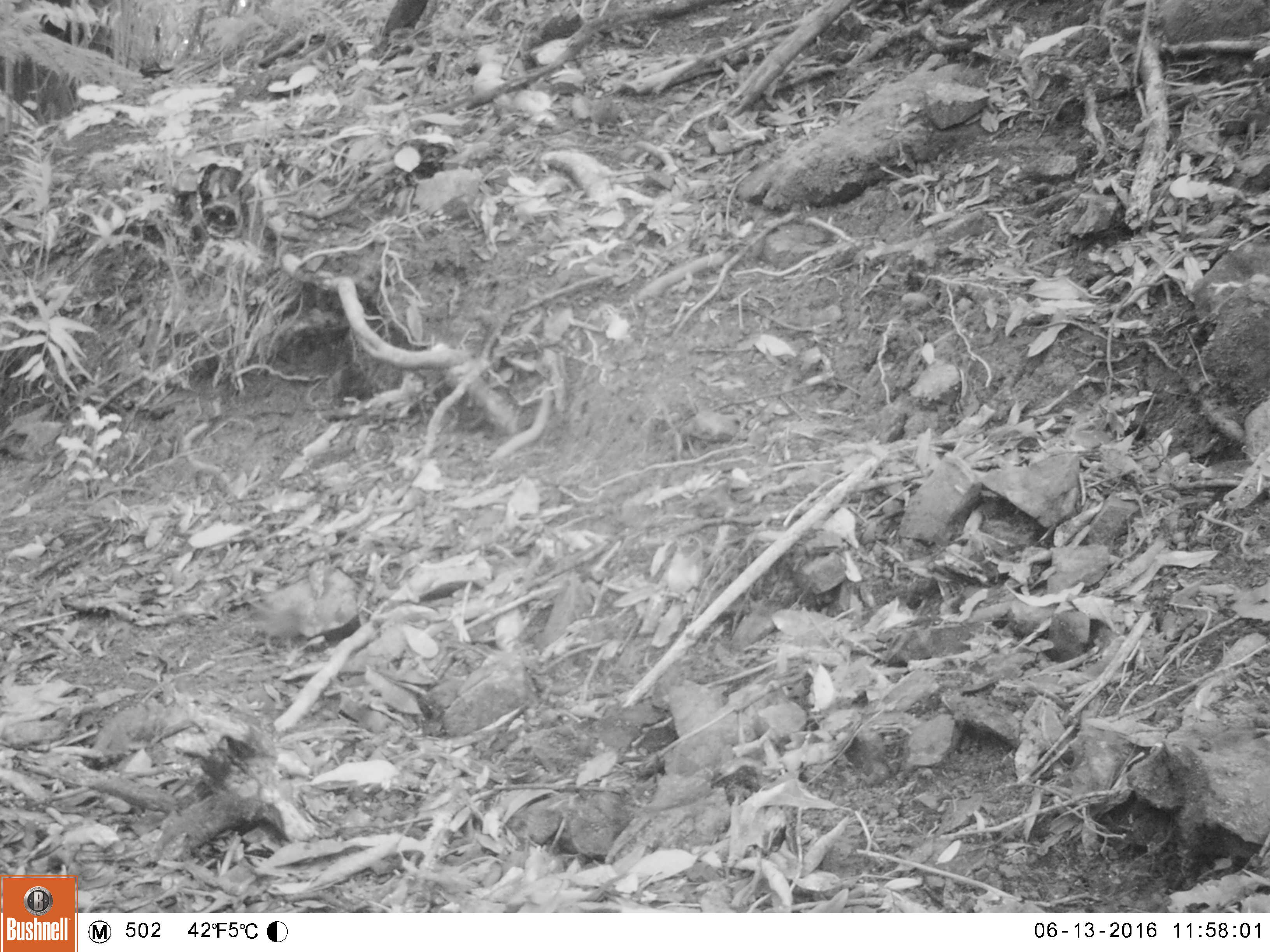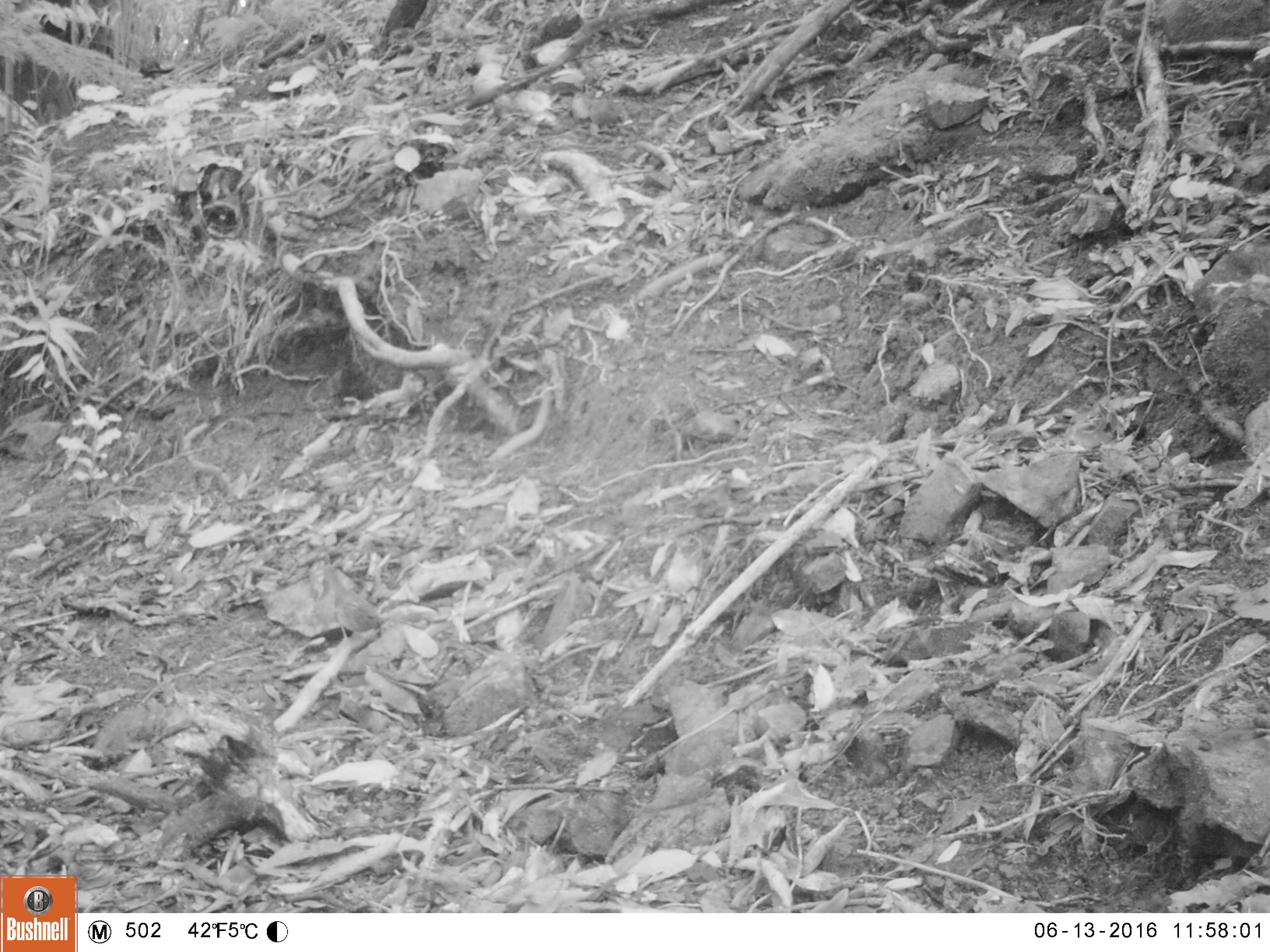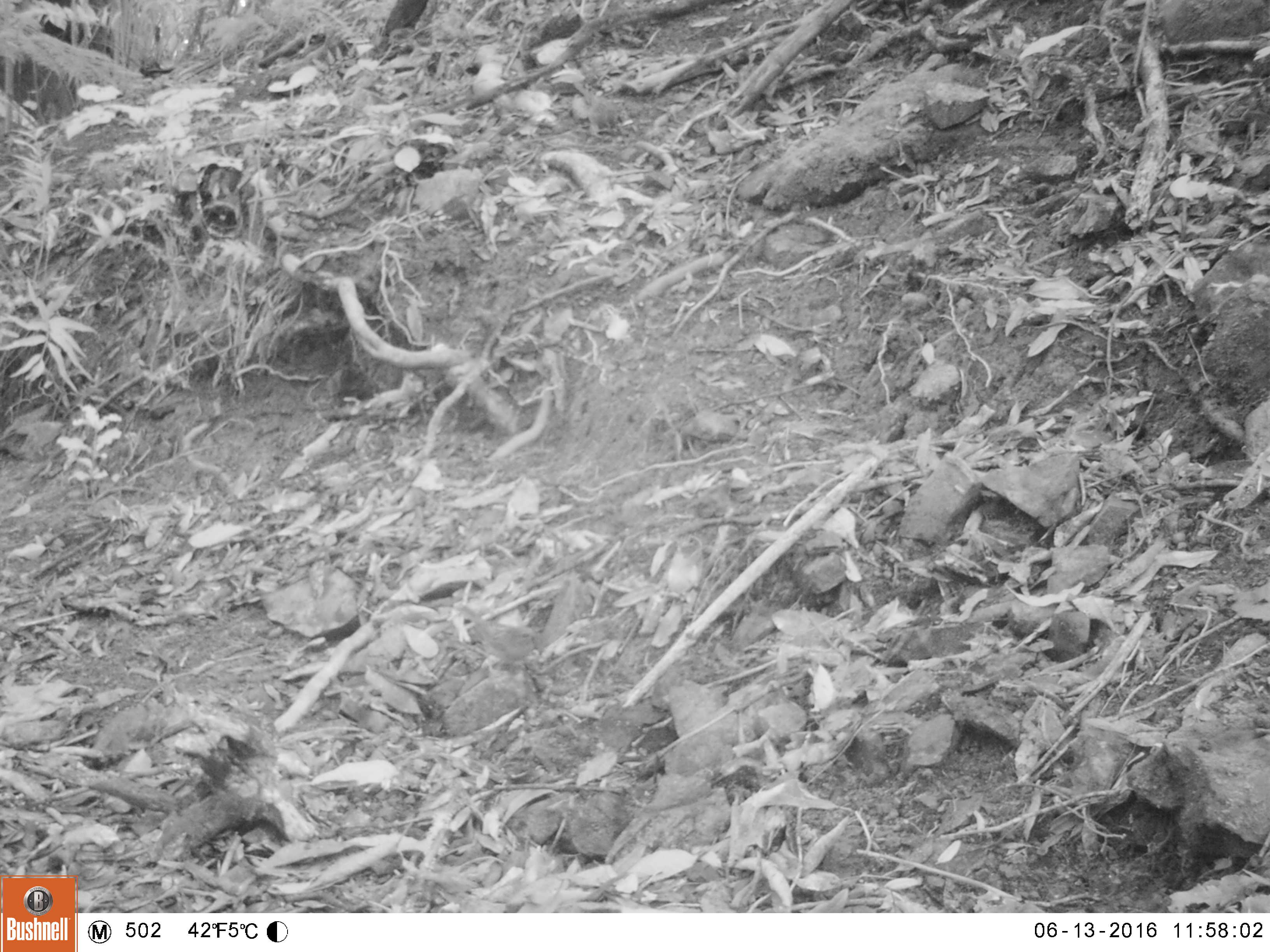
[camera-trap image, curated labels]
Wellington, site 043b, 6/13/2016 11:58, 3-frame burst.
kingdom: Animalia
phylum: Chordata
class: Aves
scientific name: Aves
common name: bird